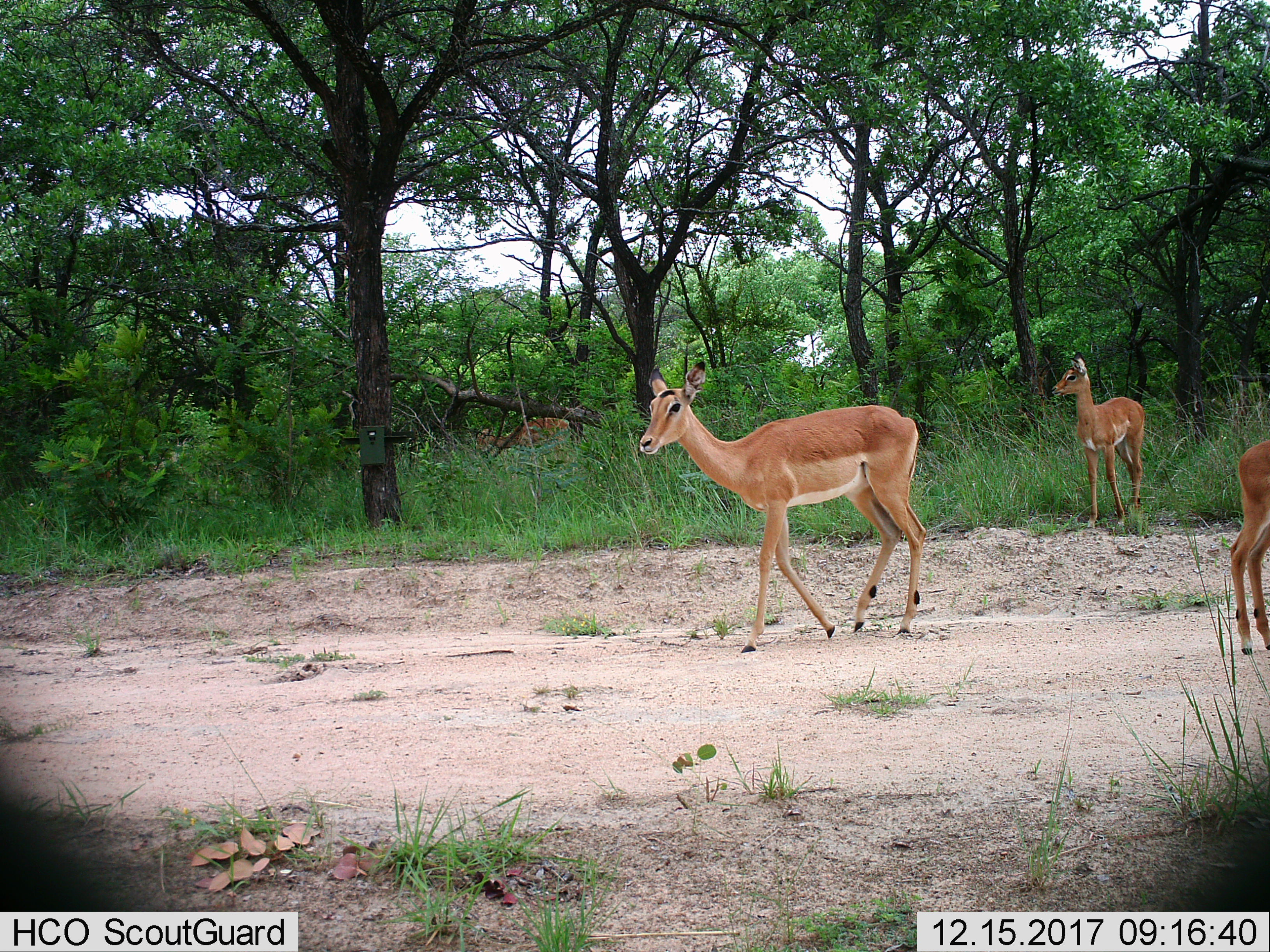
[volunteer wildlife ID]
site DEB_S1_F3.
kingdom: Animalia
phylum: Chordata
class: Mammalia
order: Artiodactyla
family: Bovidae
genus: Aepyceros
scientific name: Aepyceros melampus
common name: impala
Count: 4.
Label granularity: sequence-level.